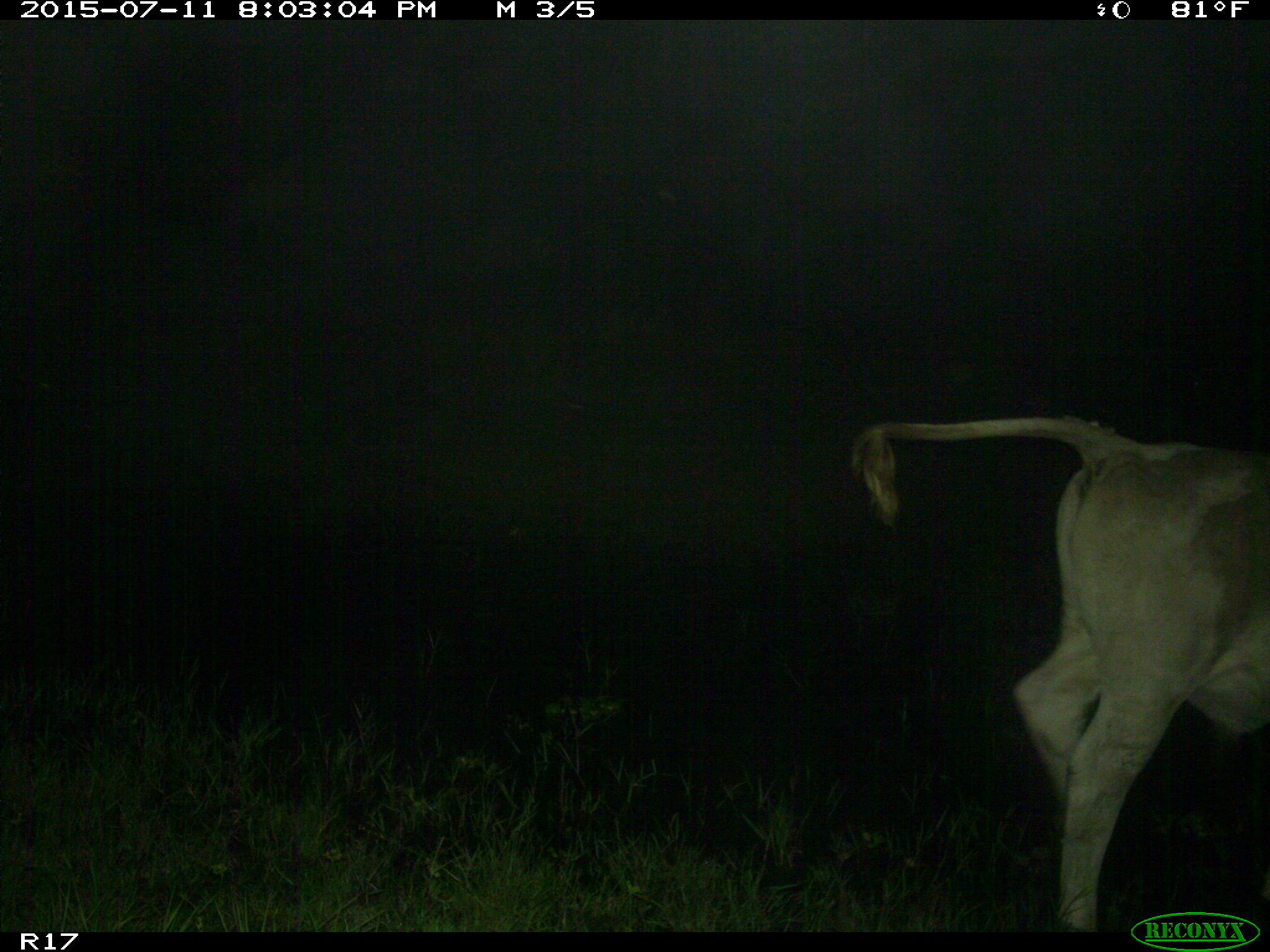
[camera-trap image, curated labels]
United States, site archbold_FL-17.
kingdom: Animalia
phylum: Chordata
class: Mammalia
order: Artiodactyla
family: Bovidae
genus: Bos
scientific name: Bos taurus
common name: domestic cow